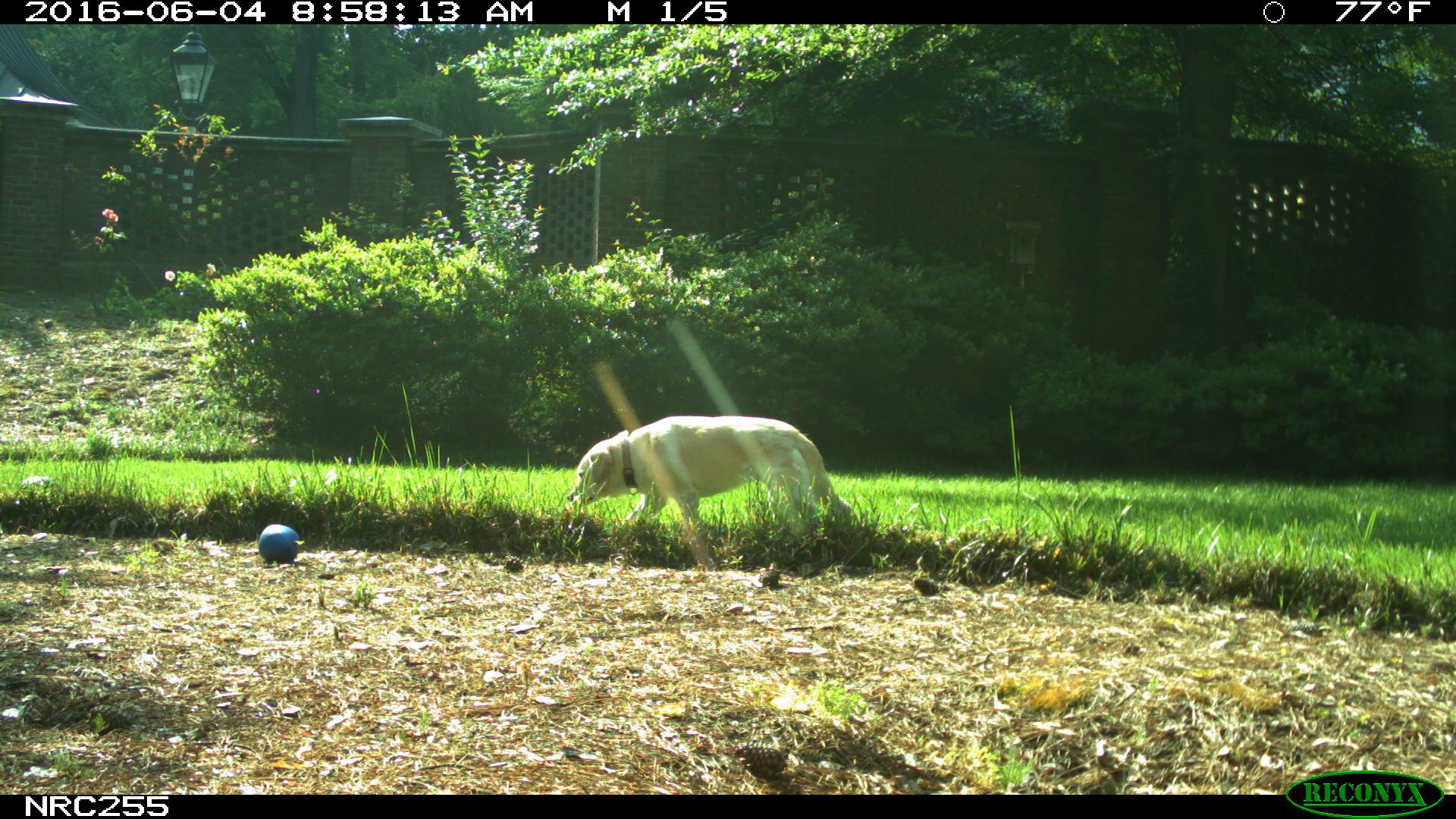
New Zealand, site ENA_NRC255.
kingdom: Animalia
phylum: Chordata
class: Mammalia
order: Carnivora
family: Canidae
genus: Canis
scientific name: Canis familiaris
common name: domestic dog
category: dog